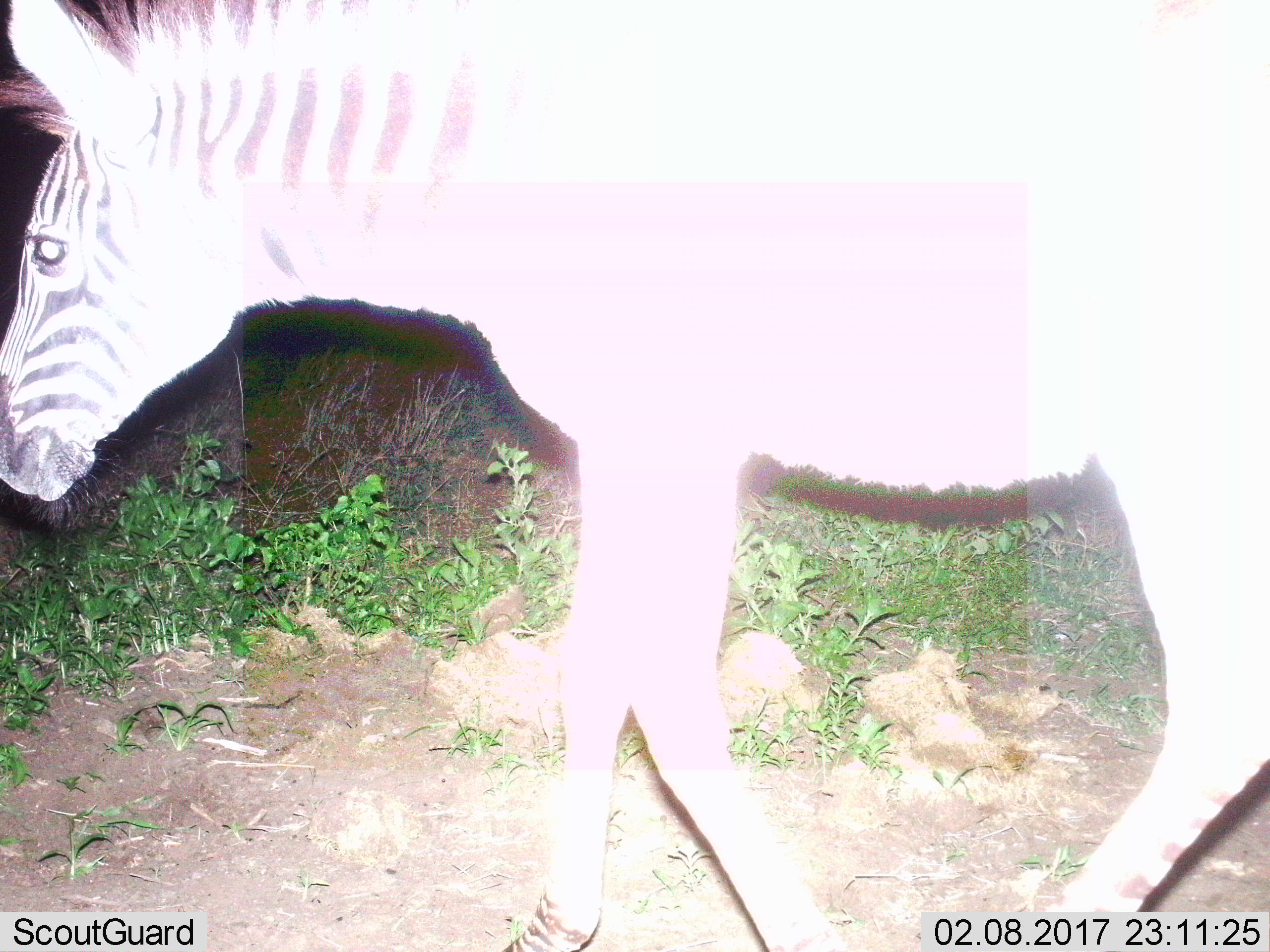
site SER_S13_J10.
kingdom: Animalia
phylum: Chordata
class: Mammalia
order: Perissodactyla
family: Equidae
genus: Equus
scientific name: Equus quagga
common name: plains zebra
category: zebraplains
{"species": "zebraplains (plains zebra) (Equus quagga)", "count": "1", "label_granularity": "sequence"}